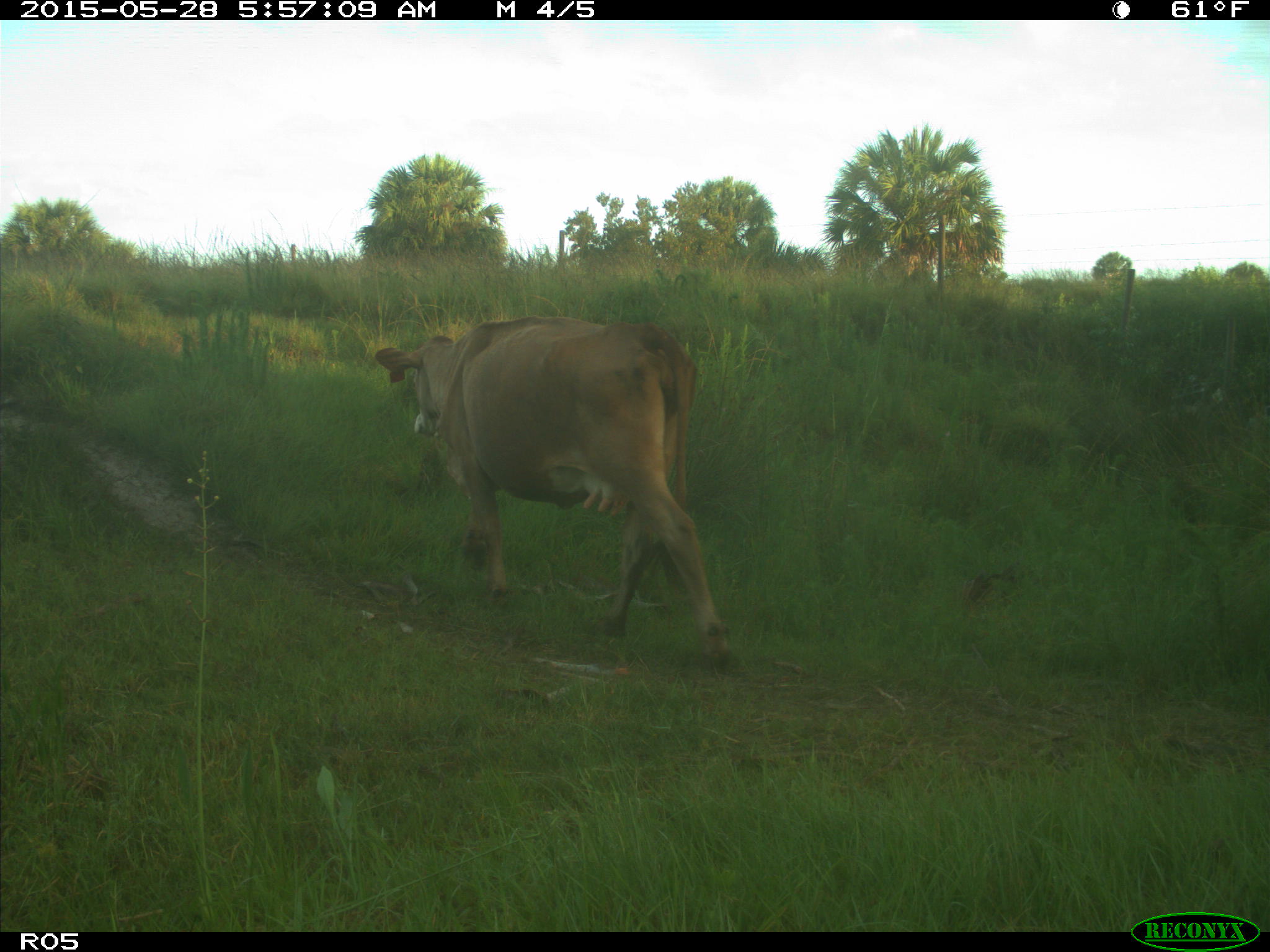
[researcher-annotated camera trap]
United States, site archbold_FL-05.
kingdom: Animalia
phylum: Chordata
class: Mammalia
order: Artiodactyla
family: Bovidae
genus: Bos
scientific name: Bos taurus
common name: domestic cow